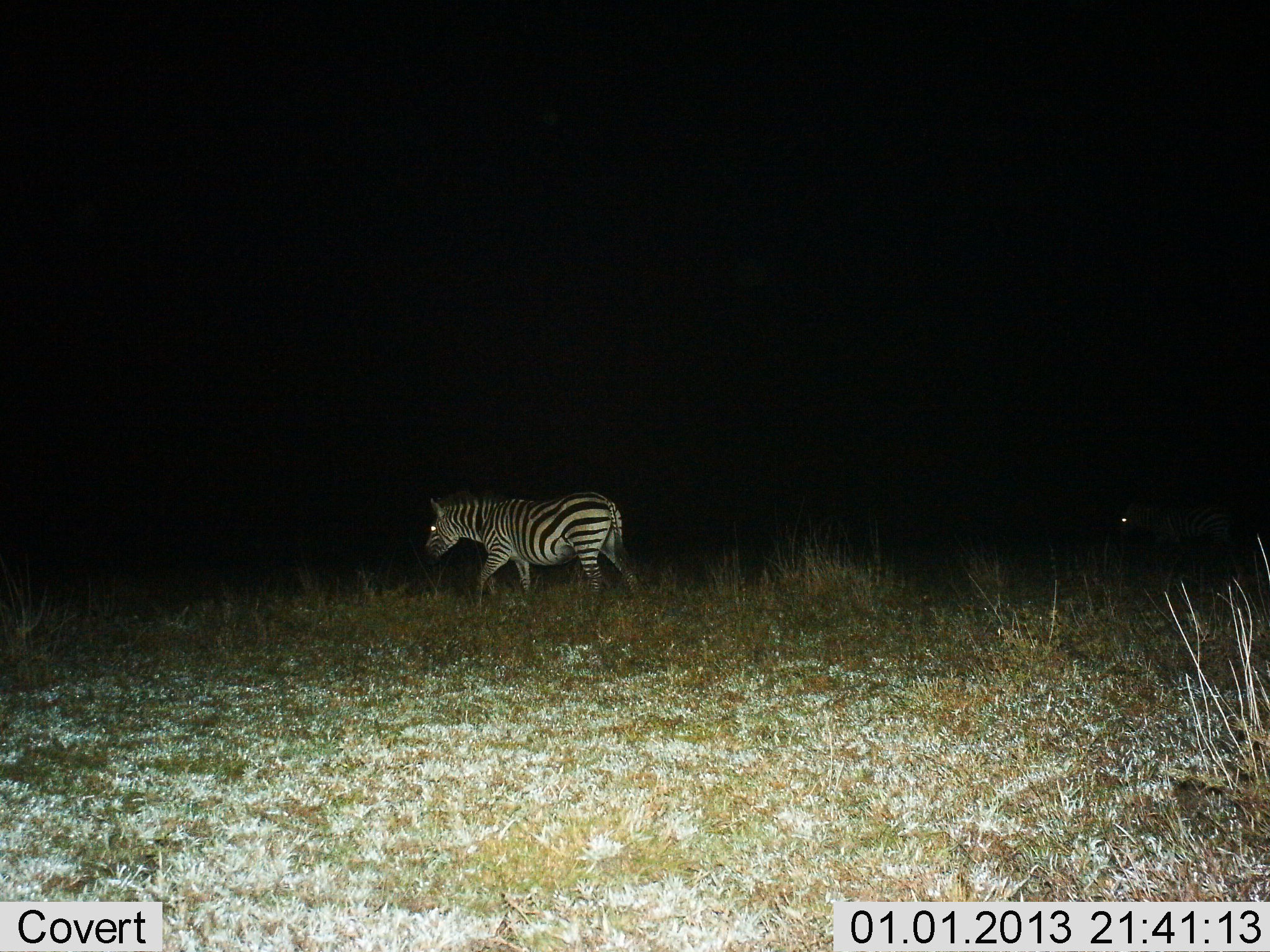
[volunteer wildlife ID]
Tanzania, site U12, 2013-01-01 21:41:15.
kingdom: Animalia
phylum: Chordata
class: Mammalia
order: Perissodactyla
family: Equidae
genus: Equus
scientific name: Equus quagga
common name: plains zebra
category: zebra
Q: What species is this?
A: Zebra (plains zebra) (Equus quagga).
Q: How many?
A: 2.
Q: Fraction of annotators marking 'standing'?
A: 20%.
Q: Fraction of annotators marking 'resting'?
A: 0%.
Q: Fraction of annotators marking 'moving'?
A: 80%.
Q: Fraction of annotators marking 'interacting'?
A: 0%.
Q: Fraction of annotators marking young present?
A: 0%.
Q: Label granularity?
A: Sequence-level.